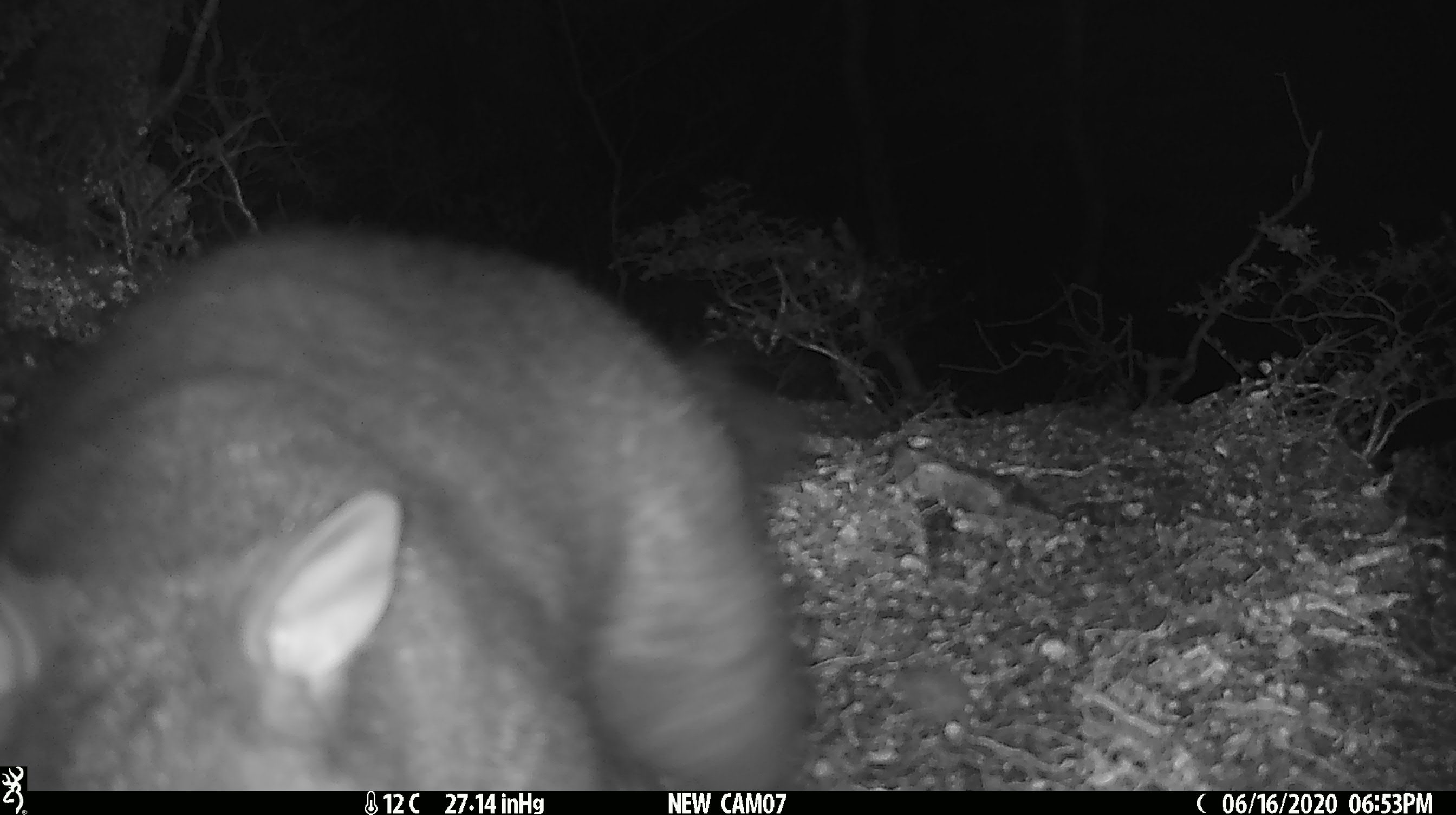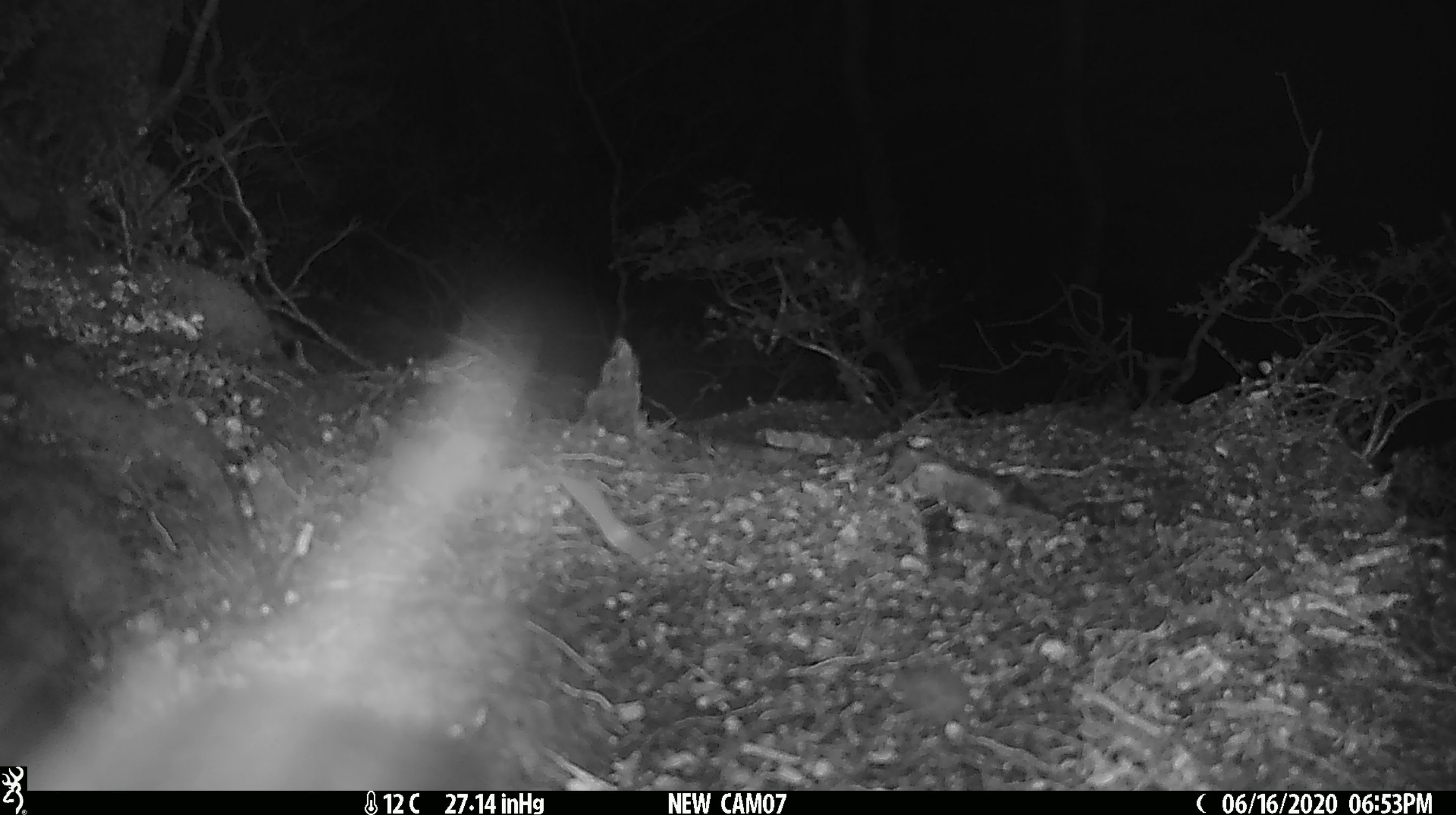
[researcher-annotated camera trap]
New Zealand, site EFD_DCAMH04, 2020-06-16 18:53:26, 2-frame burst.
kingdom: Animalia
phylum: Chordata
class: Mammalia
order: Diprotodontia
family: Phalangeridae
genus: Trichosurus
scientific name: Trichosurus vulpecula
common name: common brushtail possum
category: possum